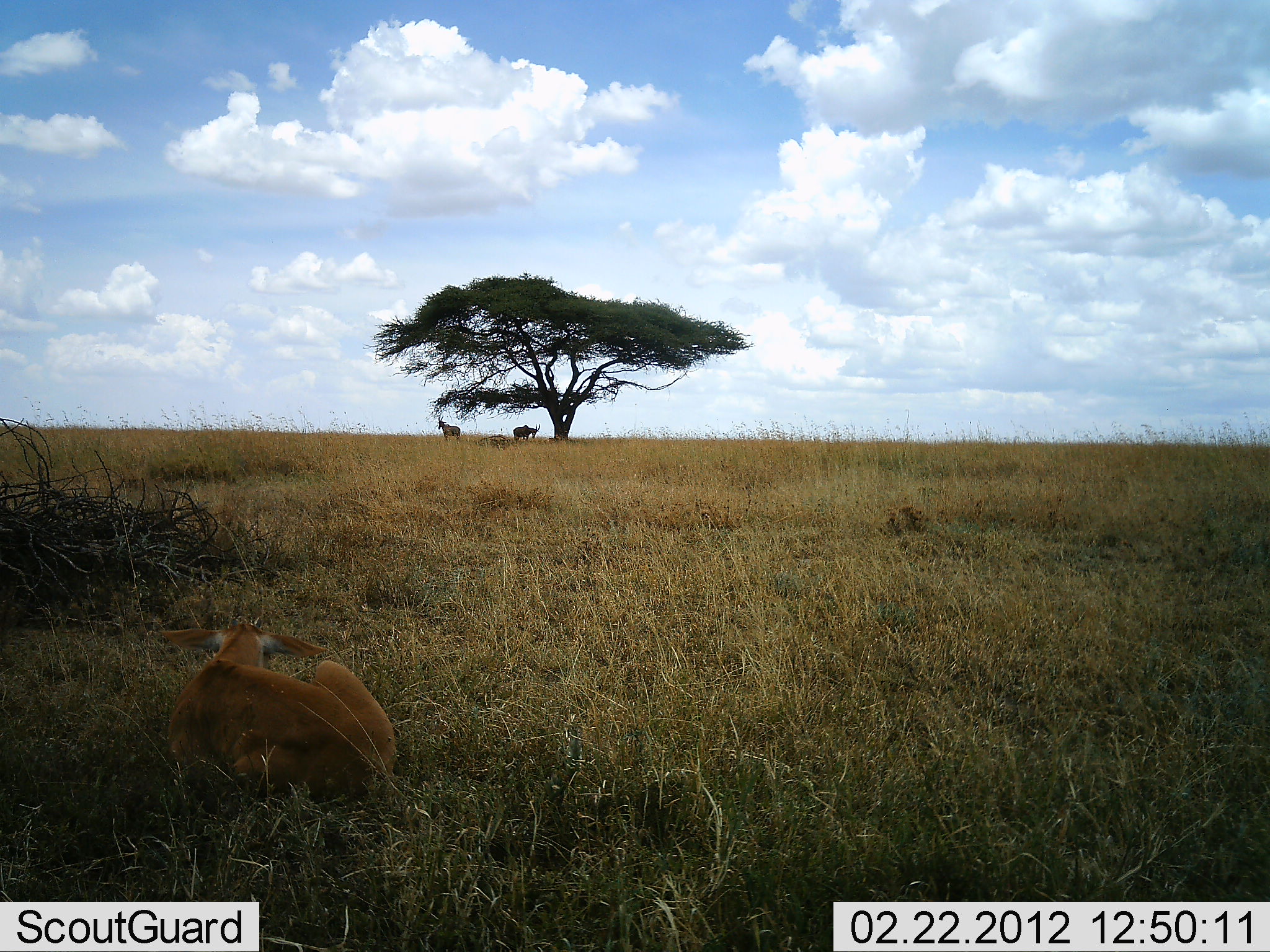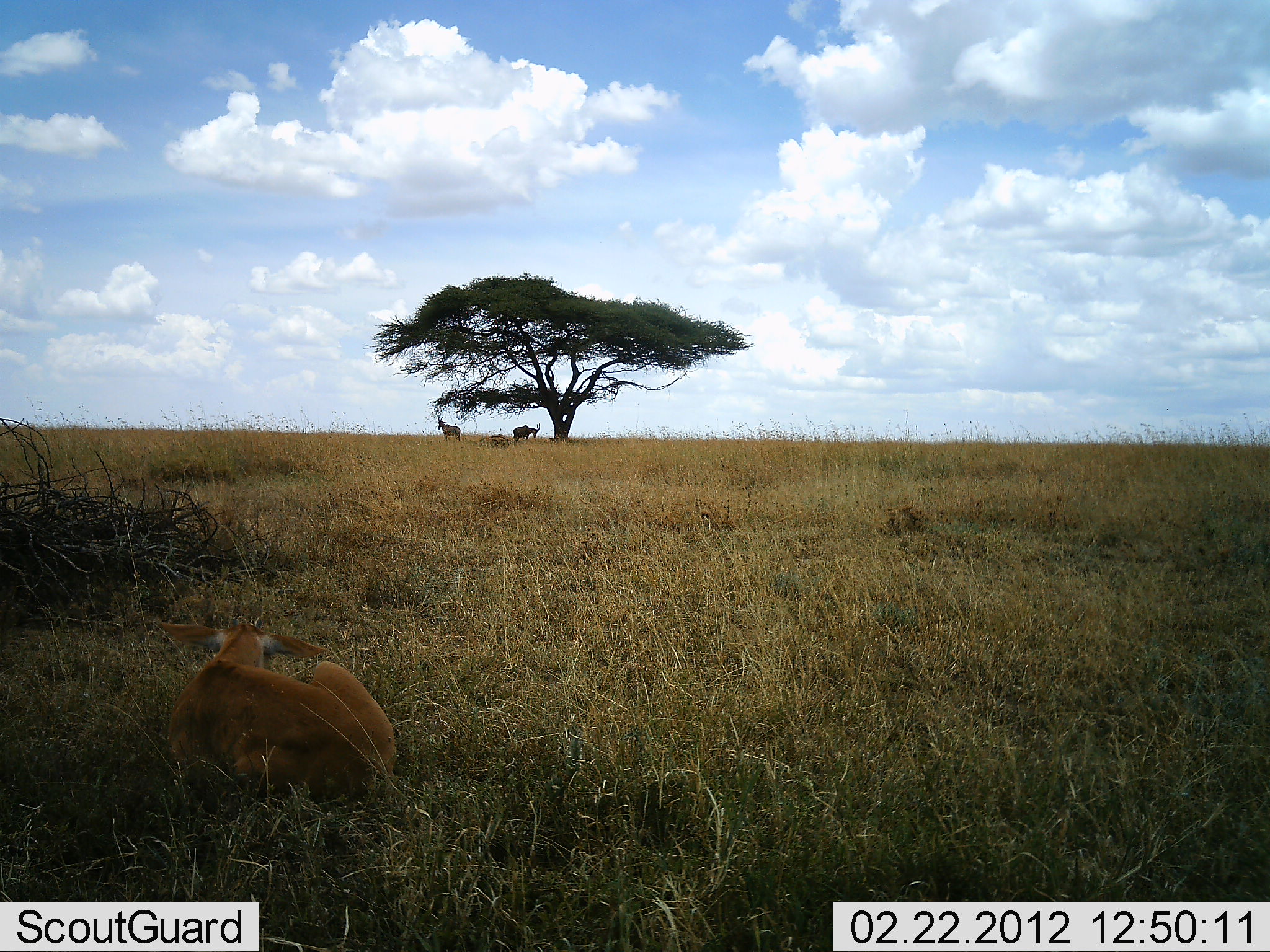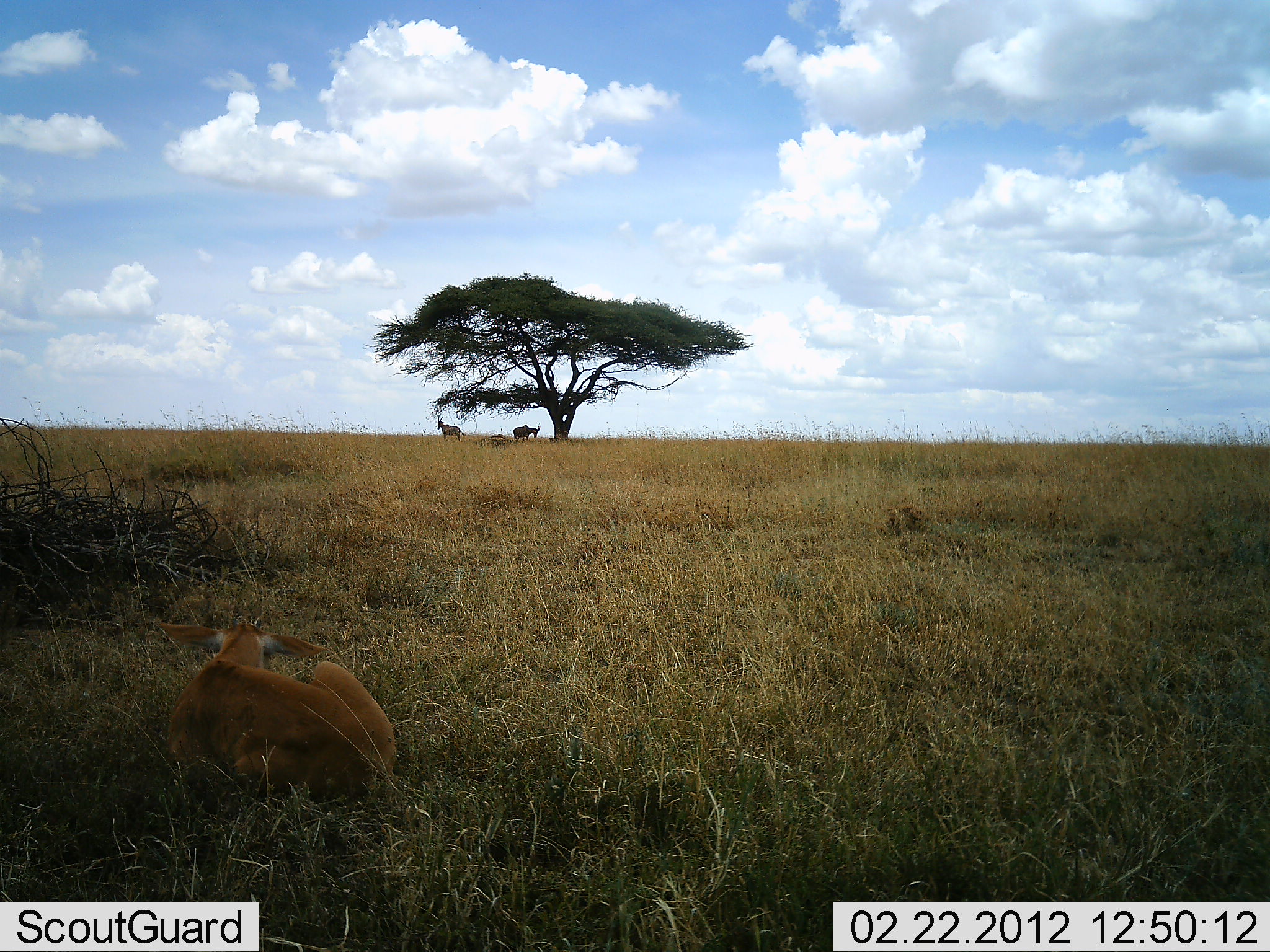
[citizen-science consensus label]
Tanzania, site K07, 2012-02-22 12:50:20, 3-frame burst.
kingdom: Animalia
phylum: Chordata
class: Mammalia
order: Artiodactyla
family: Bovidae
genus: Alcelaphus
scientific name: Alcelaphus buselaphus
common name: hartebeest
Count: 3.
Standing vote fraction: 81%.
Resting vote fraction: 88%.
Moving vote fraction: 0%.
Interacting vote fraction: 0%.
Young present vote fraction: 62%.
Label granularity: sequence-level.